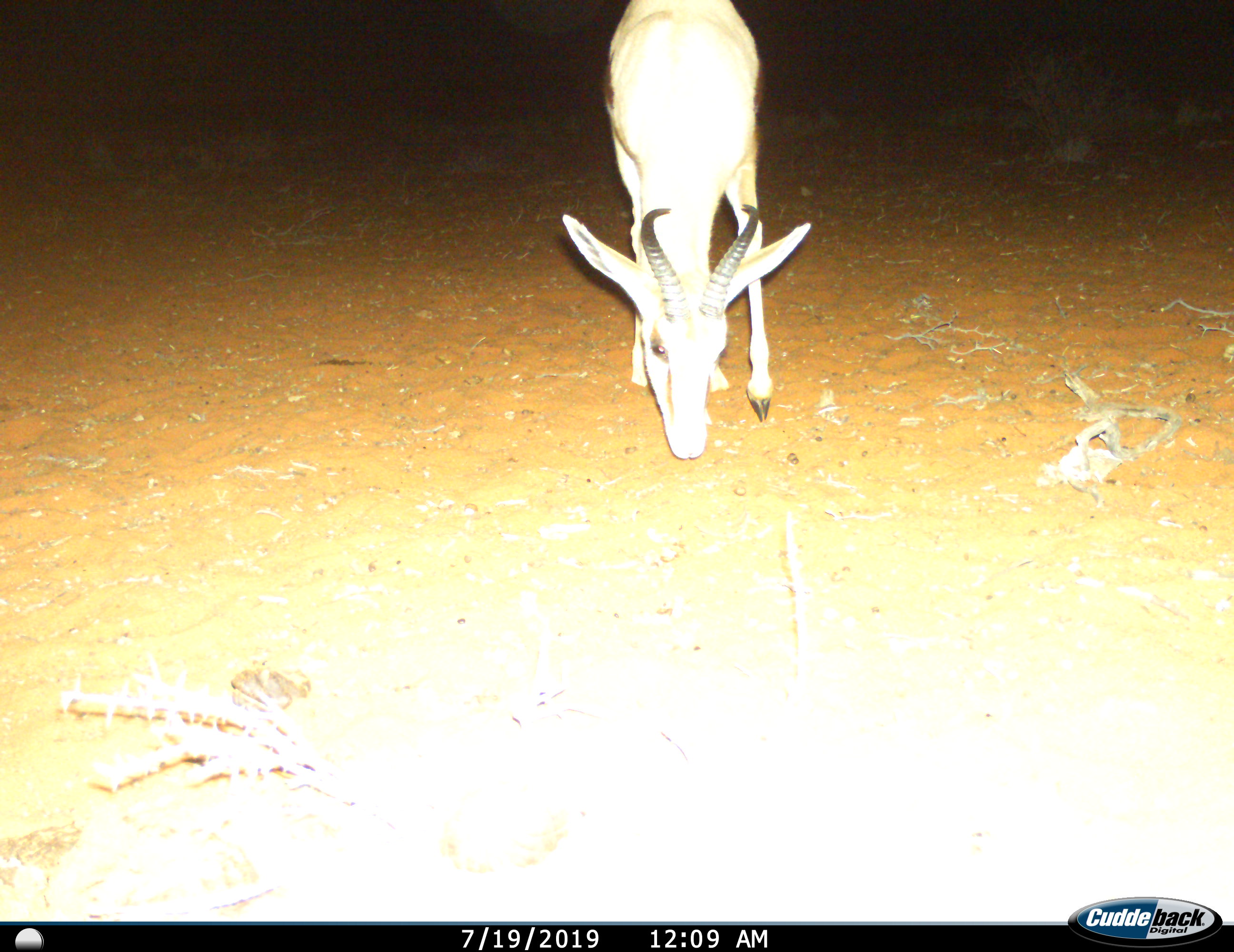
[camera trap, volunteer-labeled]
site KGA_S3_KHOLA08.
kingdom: Animalia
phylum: Chordata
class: Mammalia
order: Artiodactyla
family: Bovidae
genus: Antidorcas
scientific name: Antidorcas marsupialis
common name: springbok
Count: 1.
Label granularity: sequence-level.